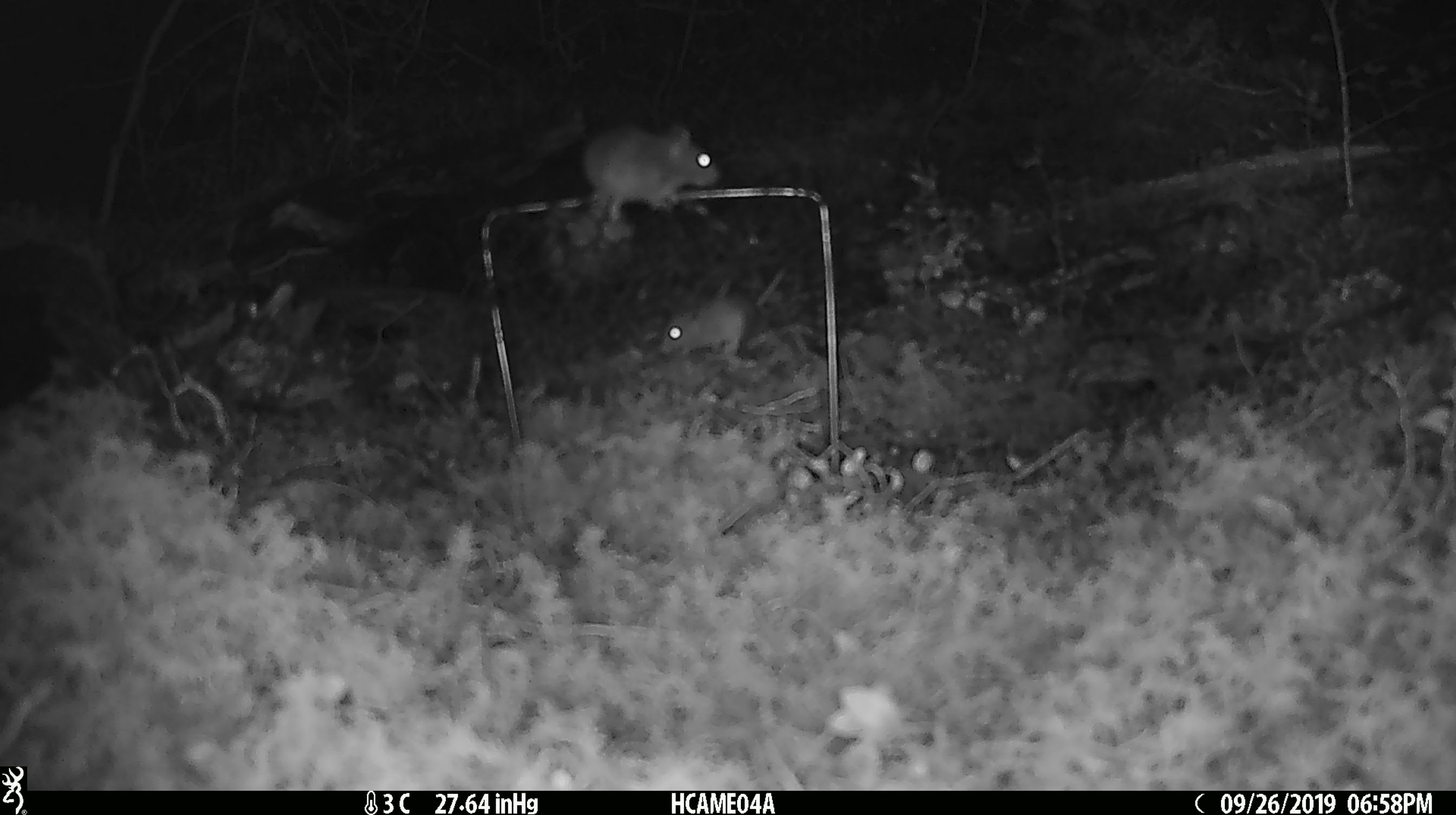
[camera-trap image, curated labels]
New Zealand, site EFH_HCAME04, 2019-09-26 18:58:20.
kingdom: Animalia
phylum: Chordata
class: Mammalia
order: Rodentia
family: Muridae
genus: Mus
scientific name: Mus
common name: mouse